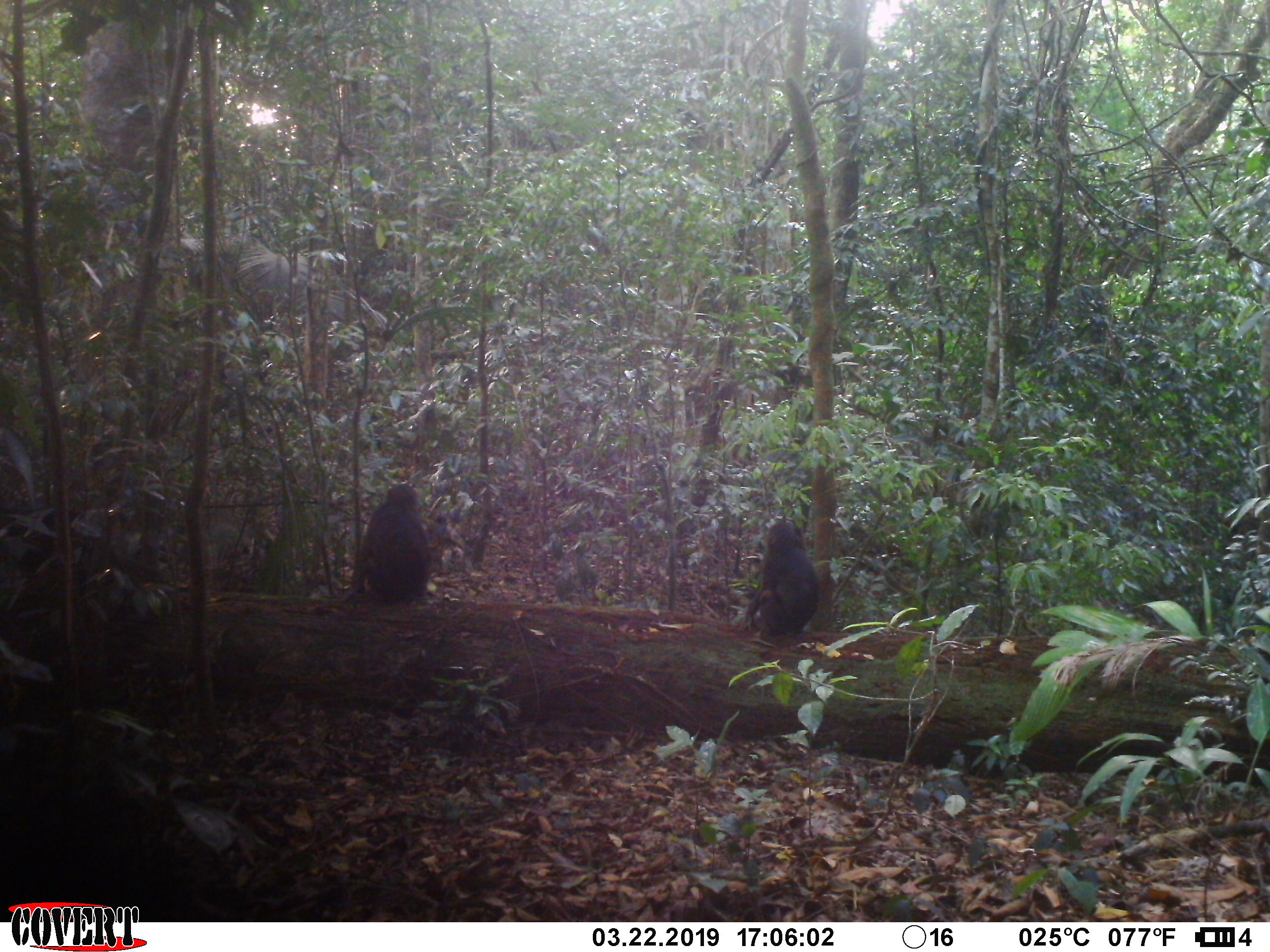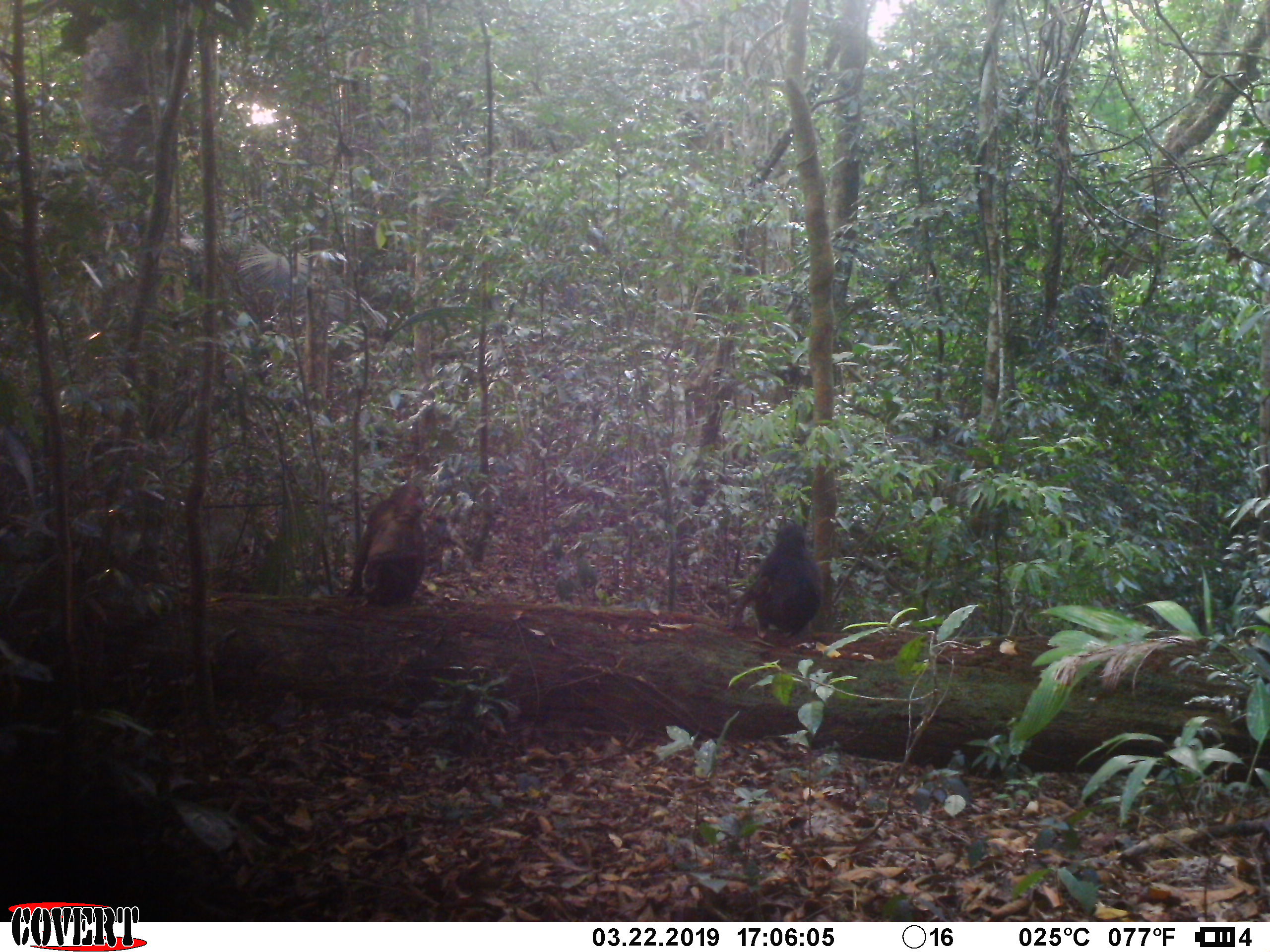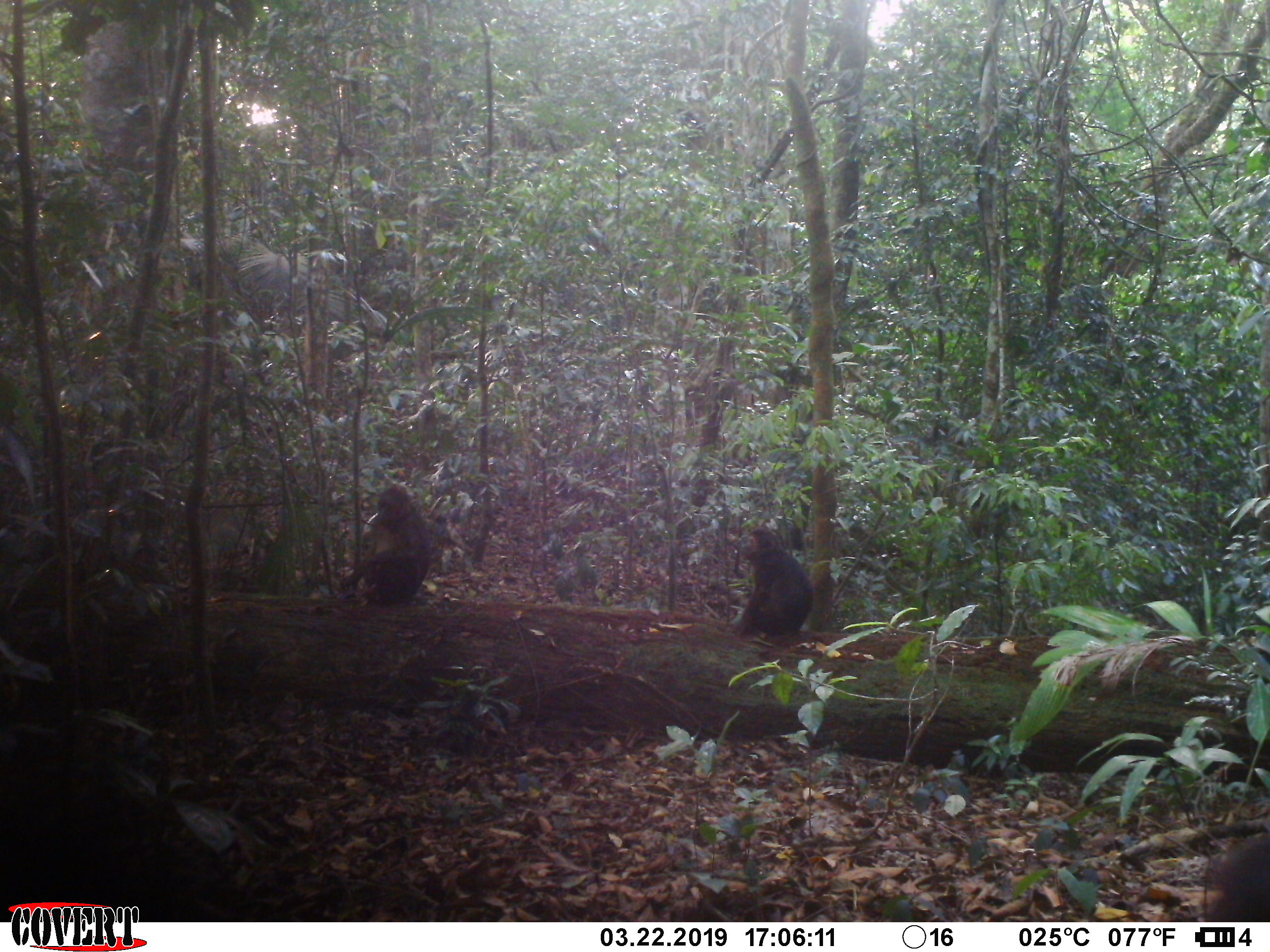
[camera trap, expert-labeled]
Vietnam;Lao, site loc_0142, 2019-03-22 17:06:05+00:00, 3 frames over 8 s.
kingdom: Animalia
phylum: Chordata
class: Mammalia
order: Primates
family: Cercopithecidae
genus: Macaca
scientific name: Macaca arctoides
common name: stump-tailed macaque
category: stump tailed macaque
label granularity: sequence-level